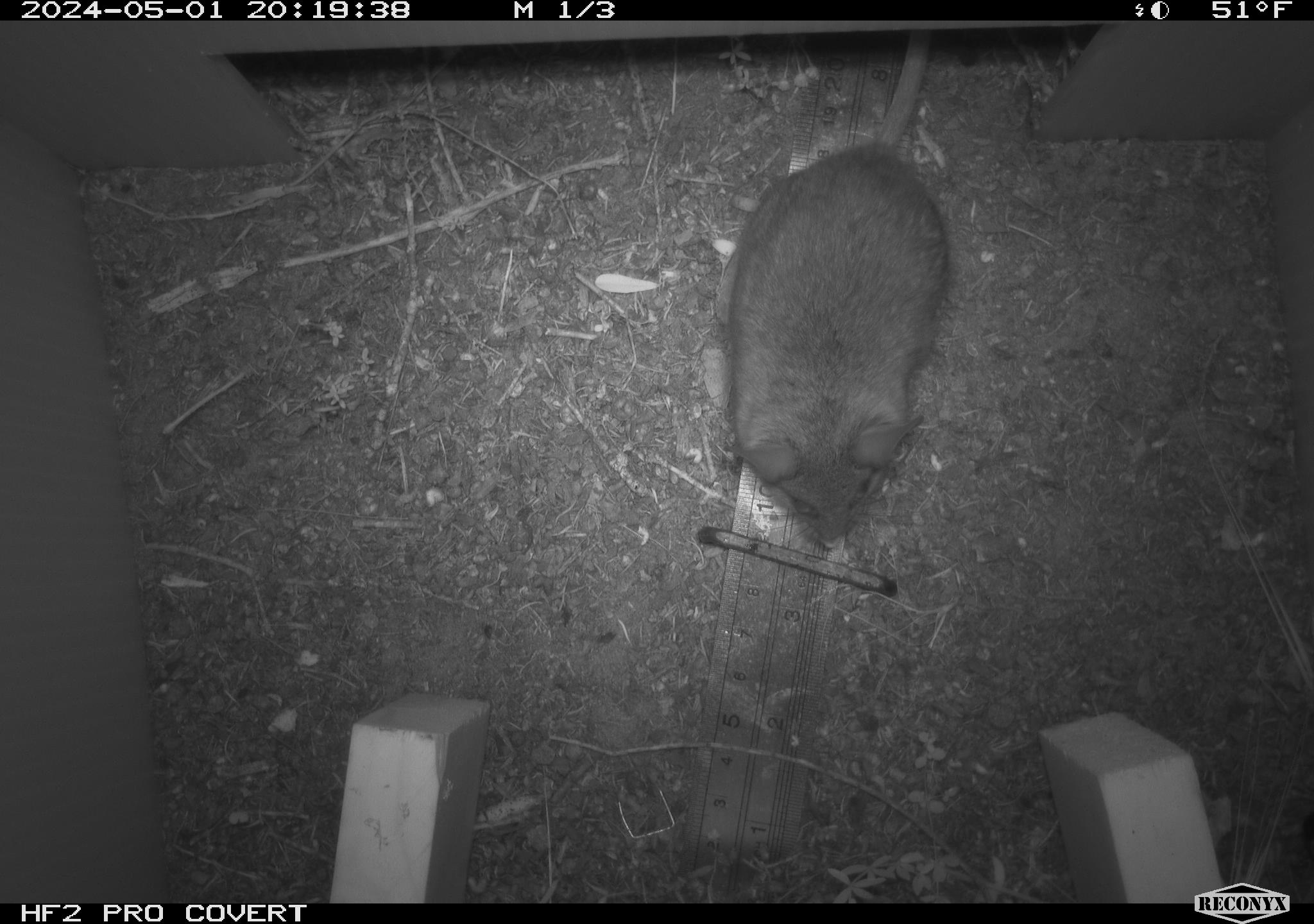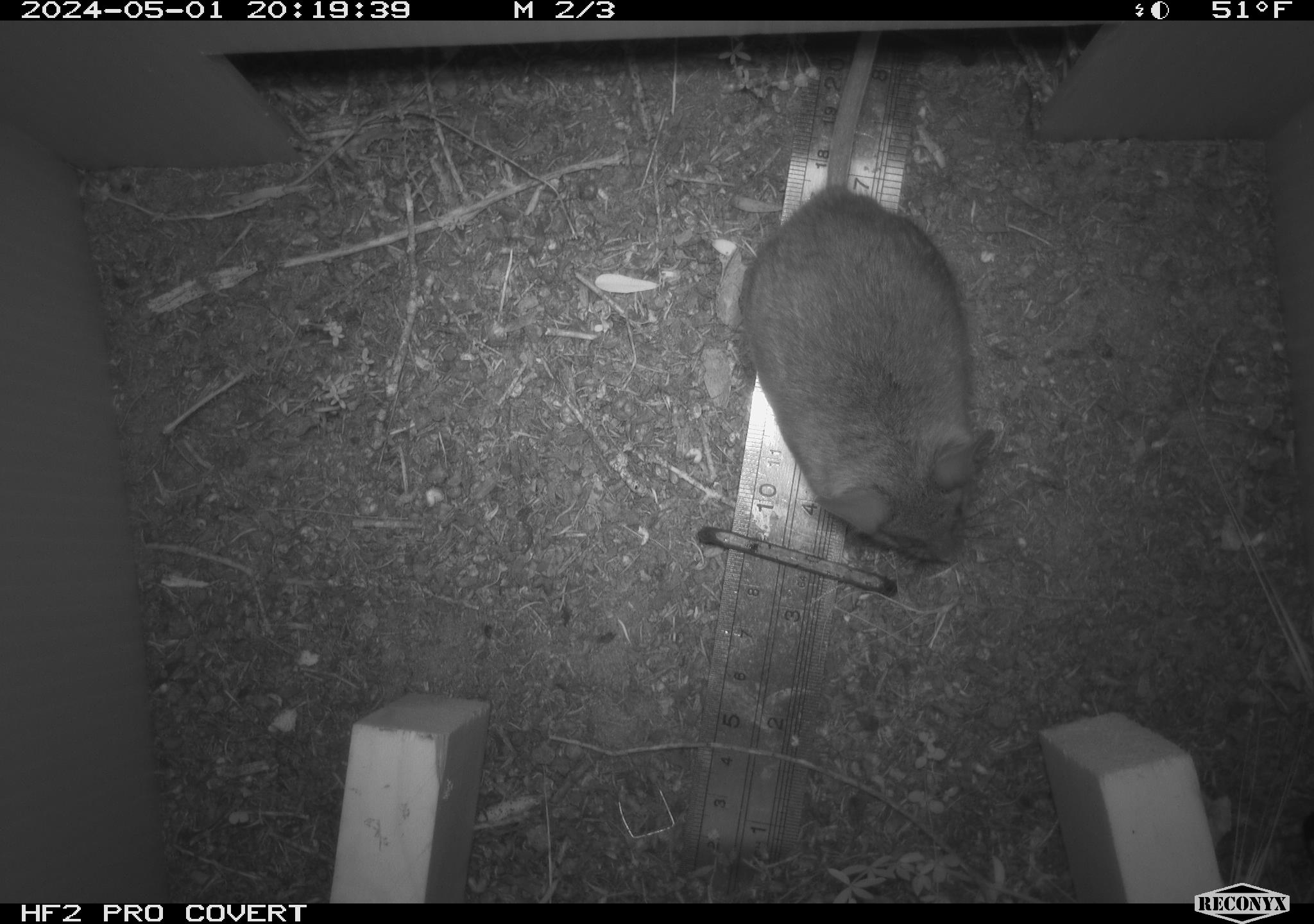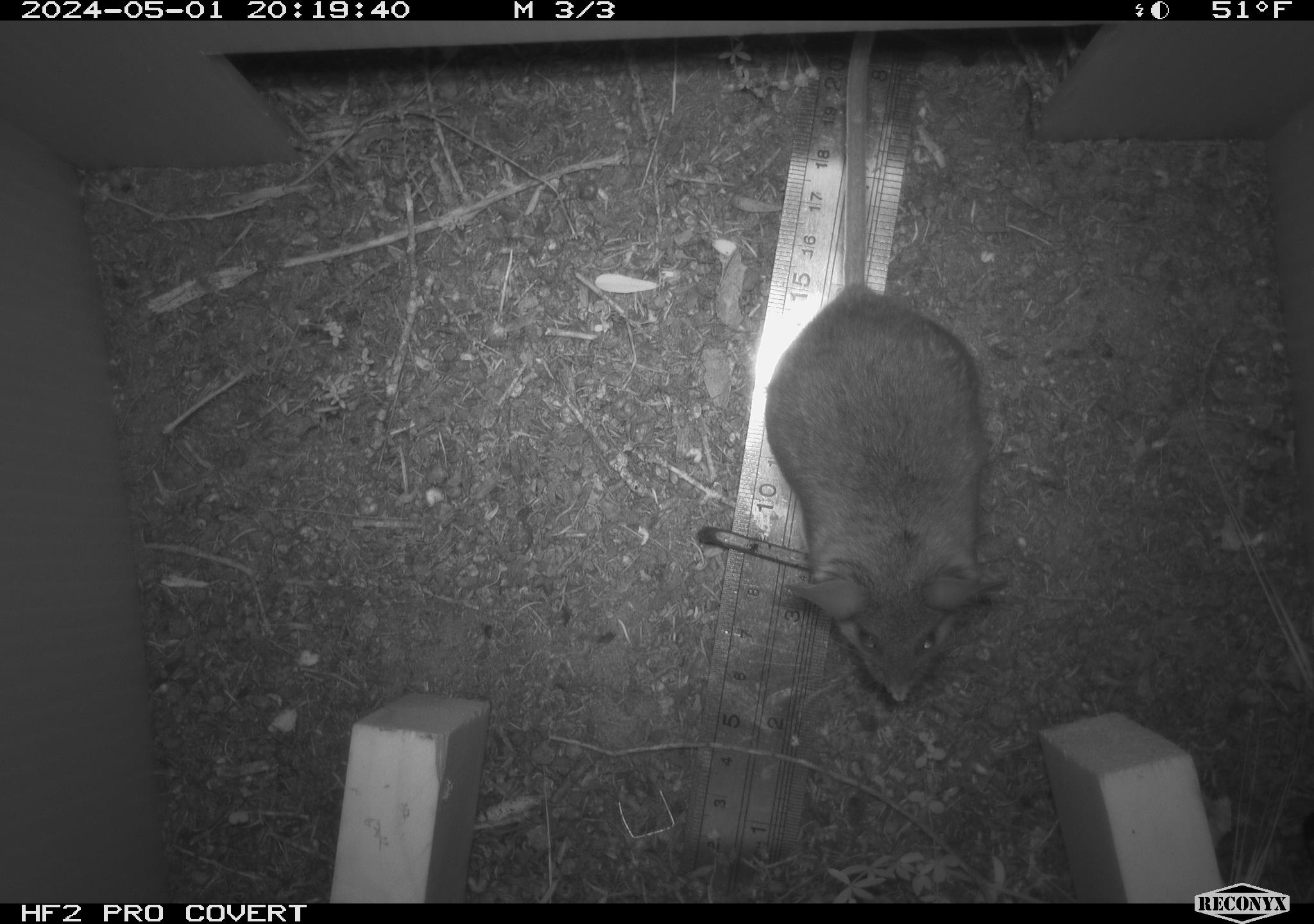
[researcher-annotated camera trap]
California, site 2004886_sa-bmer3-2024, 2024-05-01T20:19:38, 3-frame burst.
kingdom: Animalia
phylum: Chordata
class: Mammalia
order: Rodentia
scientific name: Rodentia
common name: mouse species